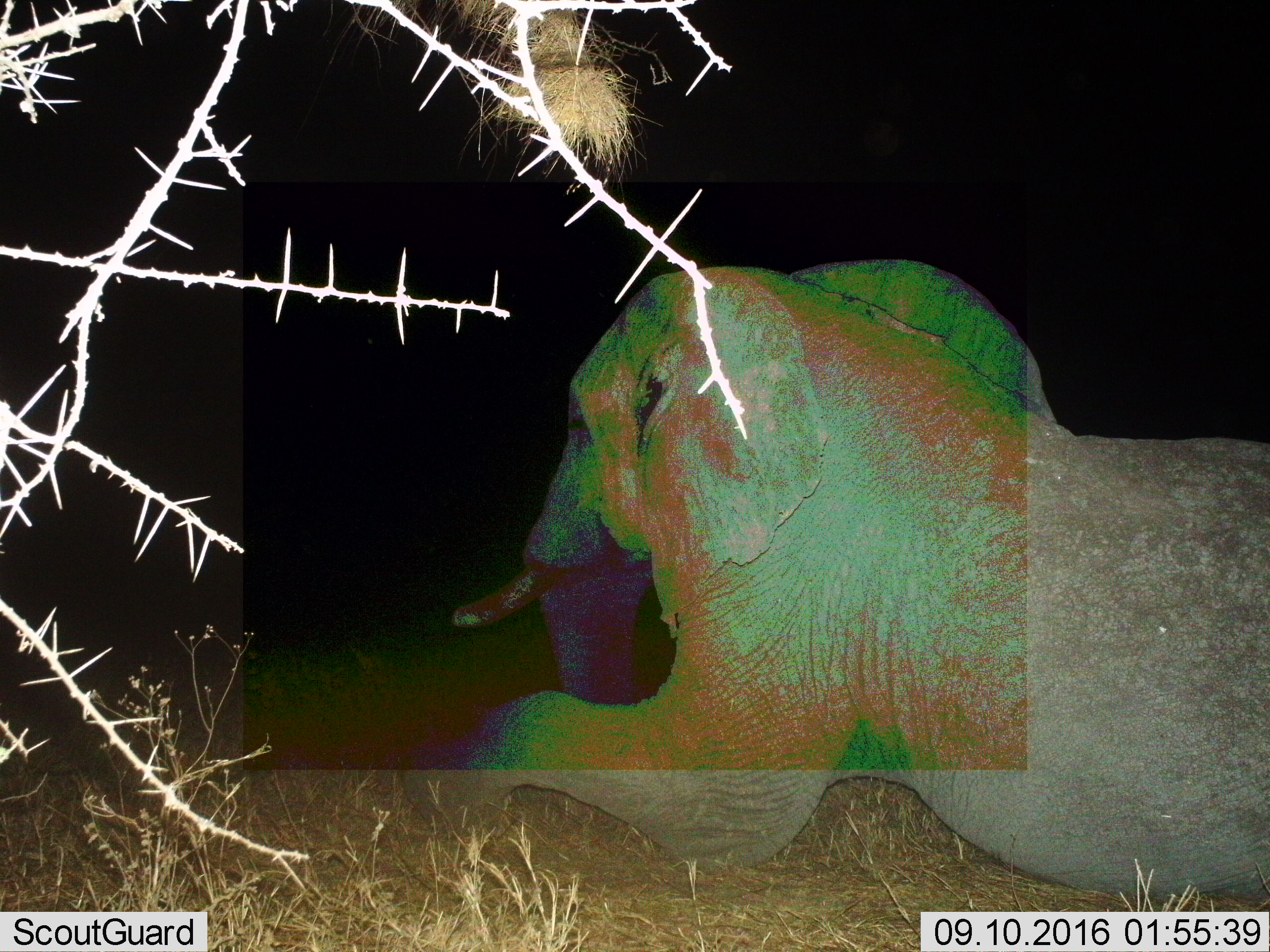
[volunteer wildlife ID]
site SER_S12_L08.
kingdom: Animalia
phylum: Chordata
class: Mammalia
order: Proboscidea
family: Elephantidae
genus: Loxodonta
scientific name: Loxodonta africana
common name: african bush elephant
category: elephant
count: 1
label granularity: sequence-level